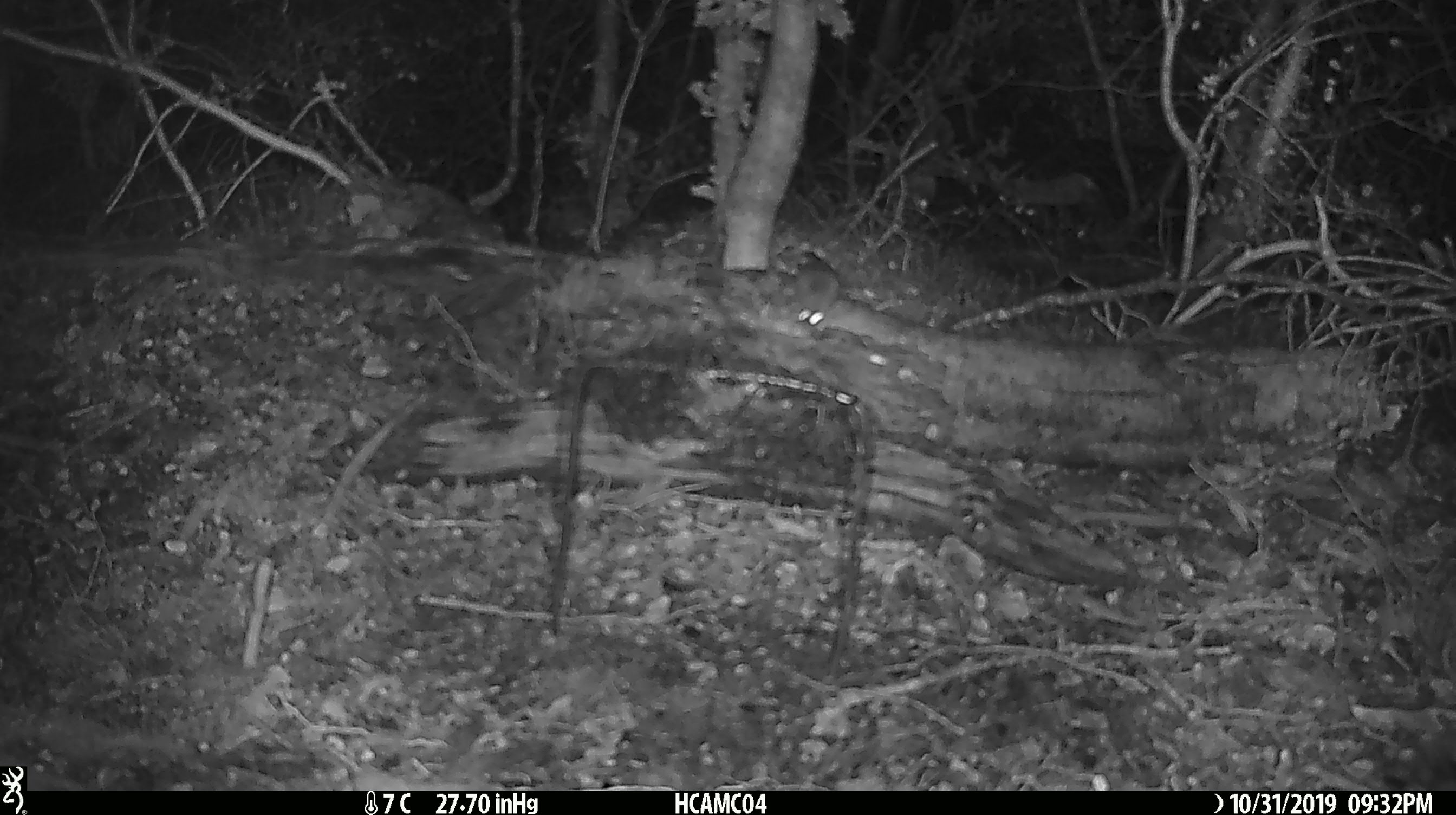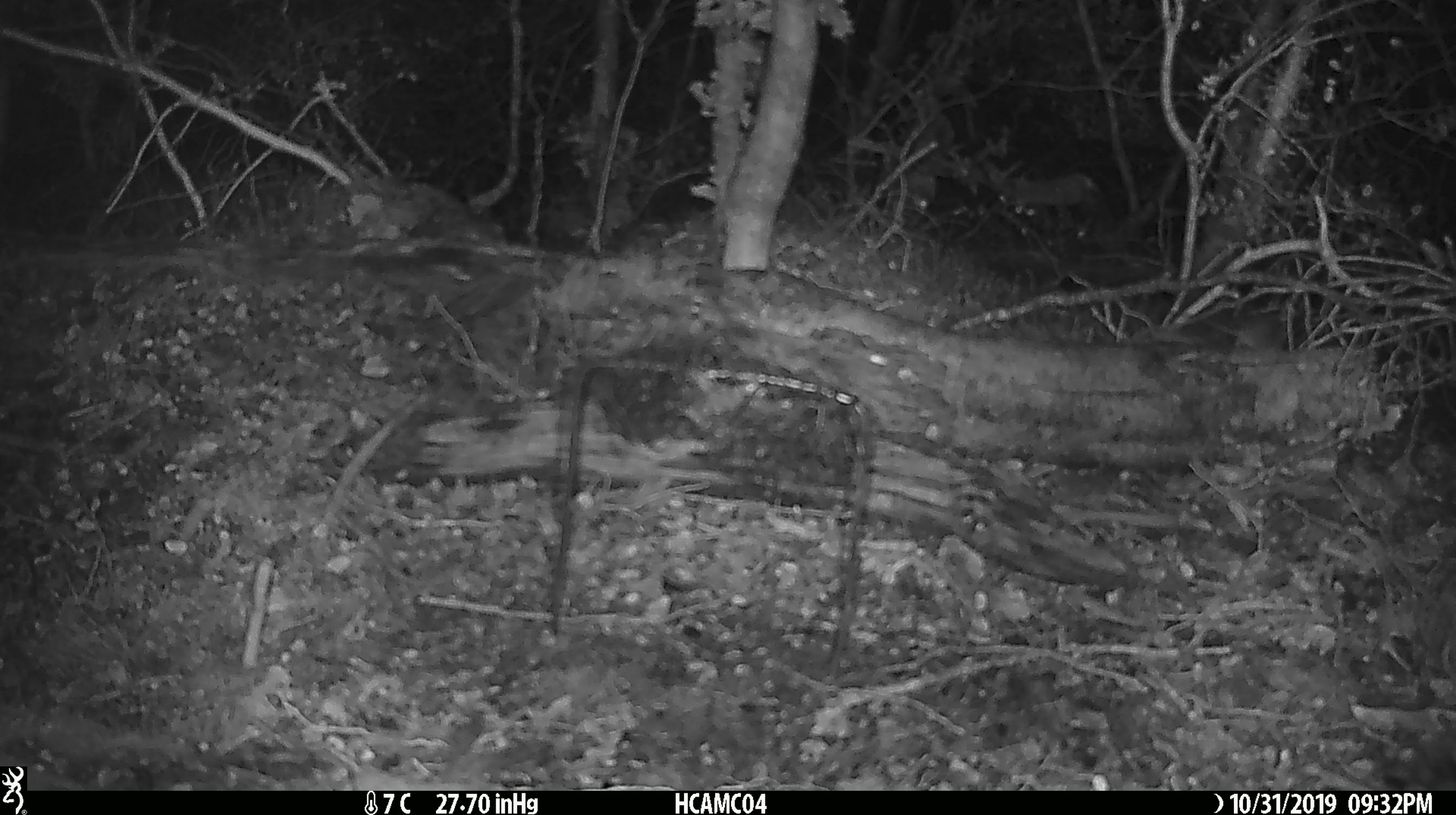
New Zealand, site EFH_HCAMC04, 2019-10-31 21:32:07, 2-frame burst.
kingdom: Animalia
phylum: Chordata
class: Mammalia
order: Rodentia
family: Muridae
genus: Mus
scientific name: Mus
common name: mouse